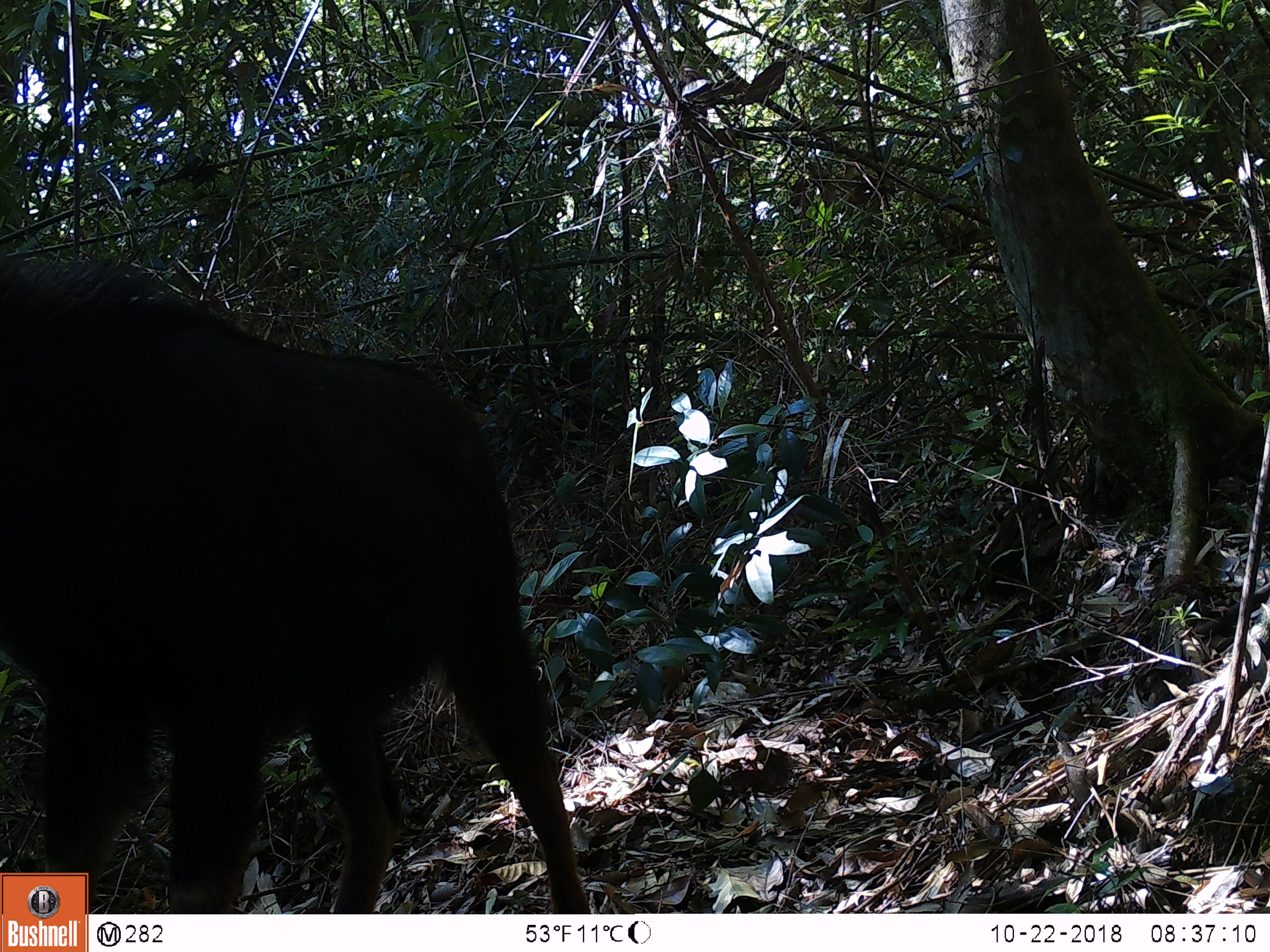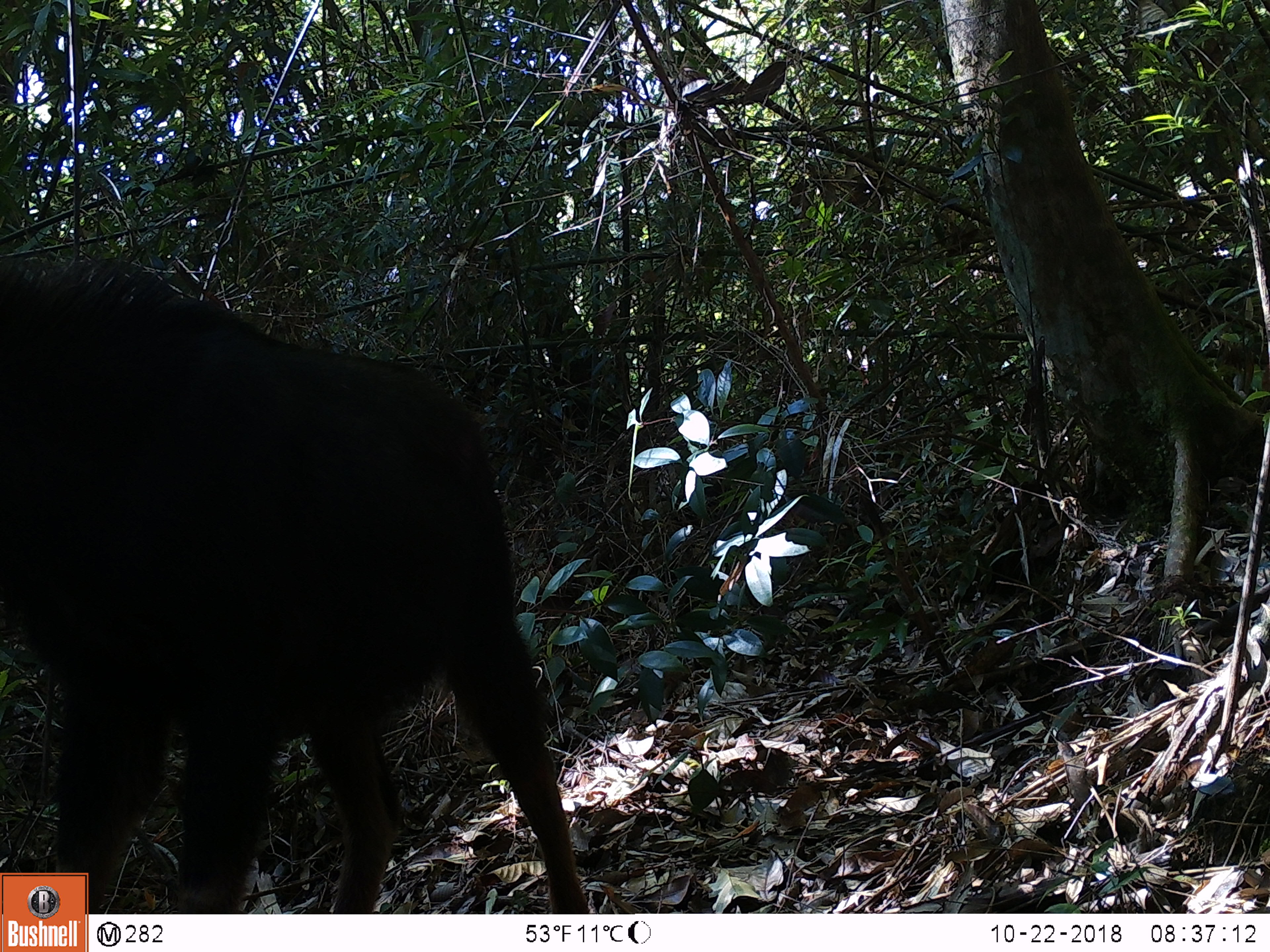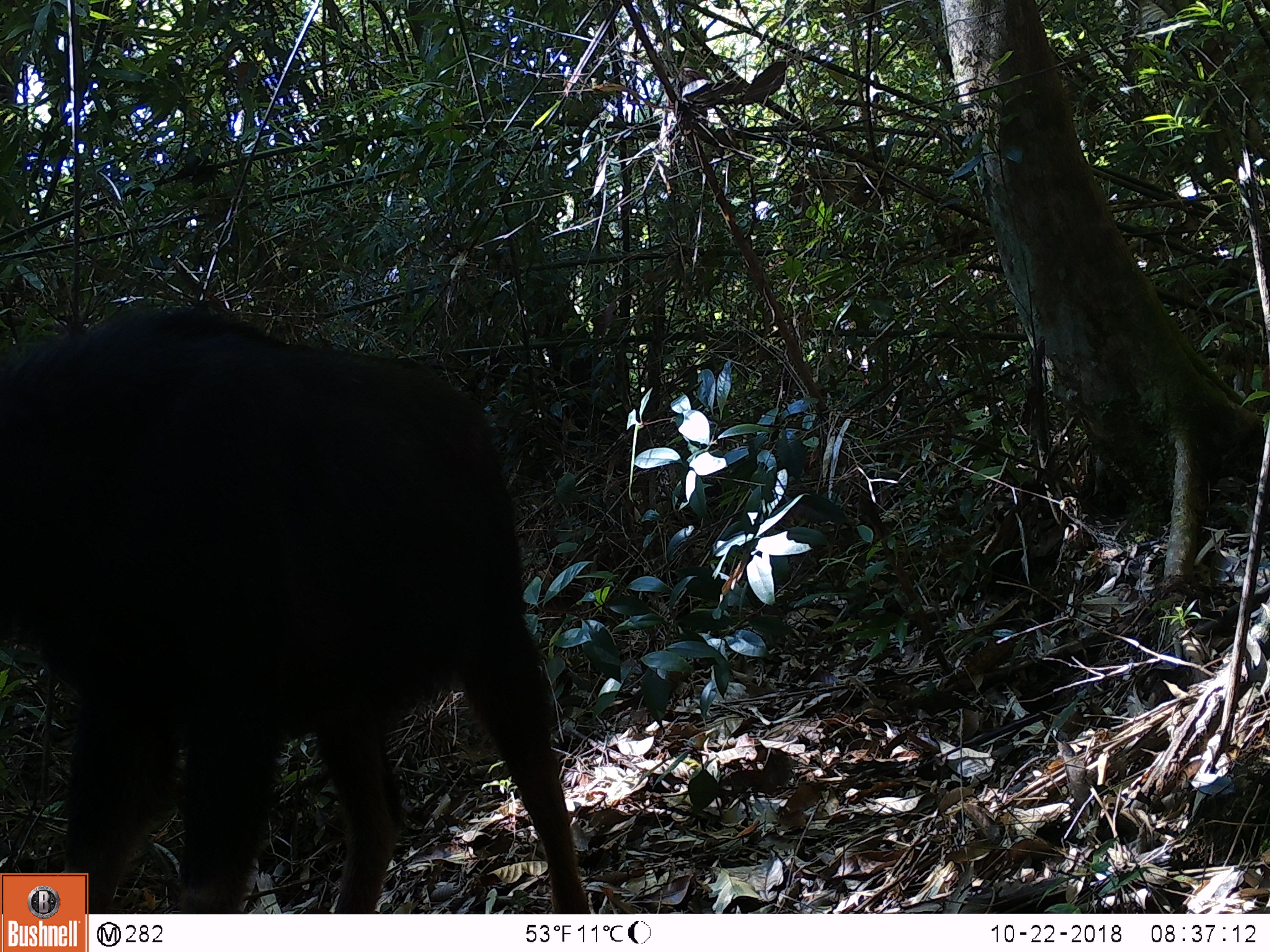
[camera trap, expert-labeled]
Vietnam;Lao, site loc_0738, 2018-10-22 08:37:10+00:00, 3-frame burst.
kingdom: Animalia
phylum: Chordata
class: Mammalia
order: Artiodactyla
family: Bovidae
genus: Capricornis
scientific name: Capricornis sumatraensis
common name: chinese serow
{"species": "chinese serow (Capricornis sumatraensis)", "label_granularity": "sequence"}